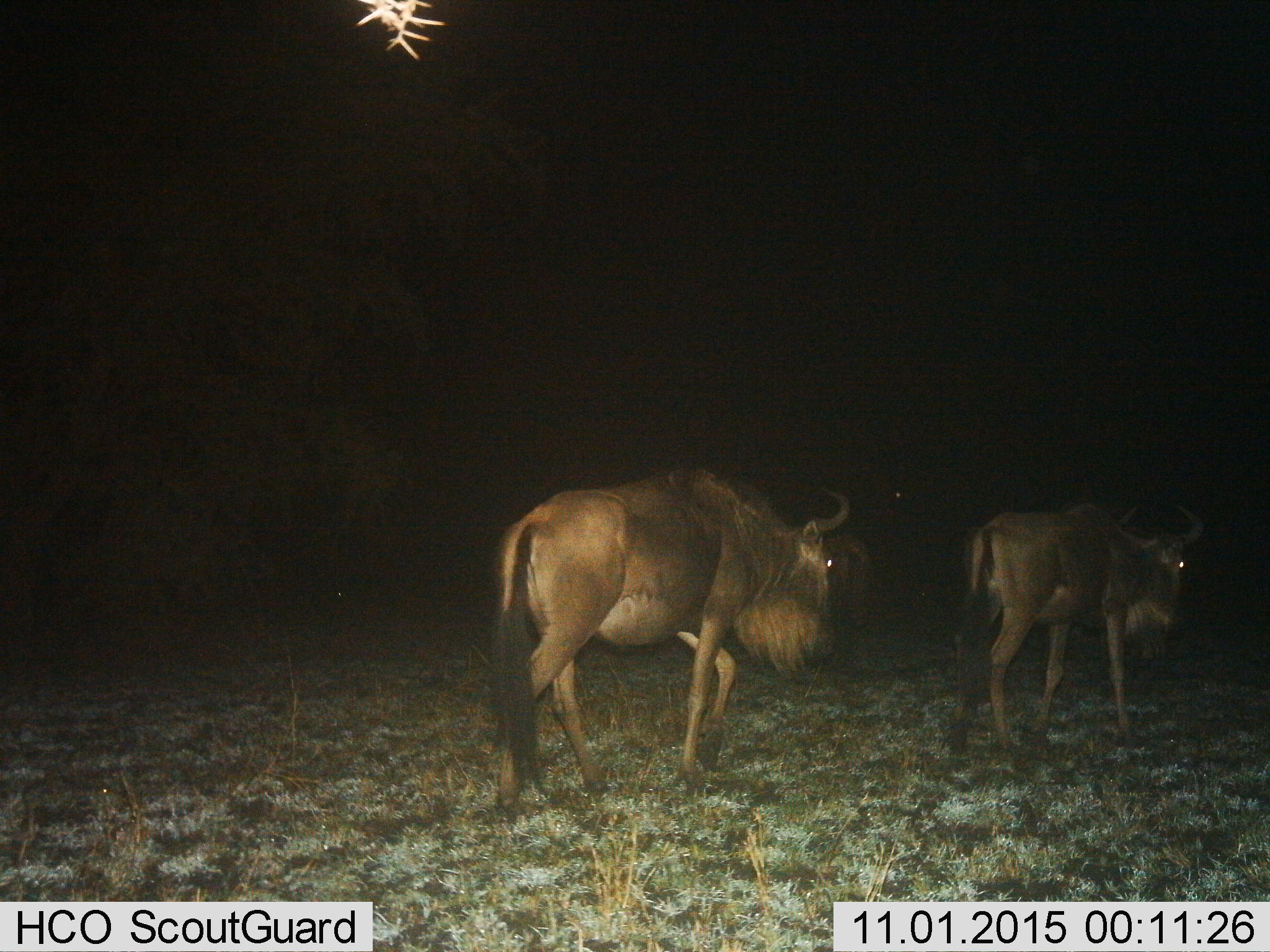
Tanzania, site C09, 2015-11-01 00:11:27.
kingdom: Animalia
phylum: Chordata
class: Mammalia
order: Artiodactyla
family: Bovidae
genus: Connochaetes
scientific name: Connochaetes taurinus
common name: blue wildebeest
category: wildebeest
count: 2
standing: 12%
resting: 0%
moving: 88%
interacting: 0%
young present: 0%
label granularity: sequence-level